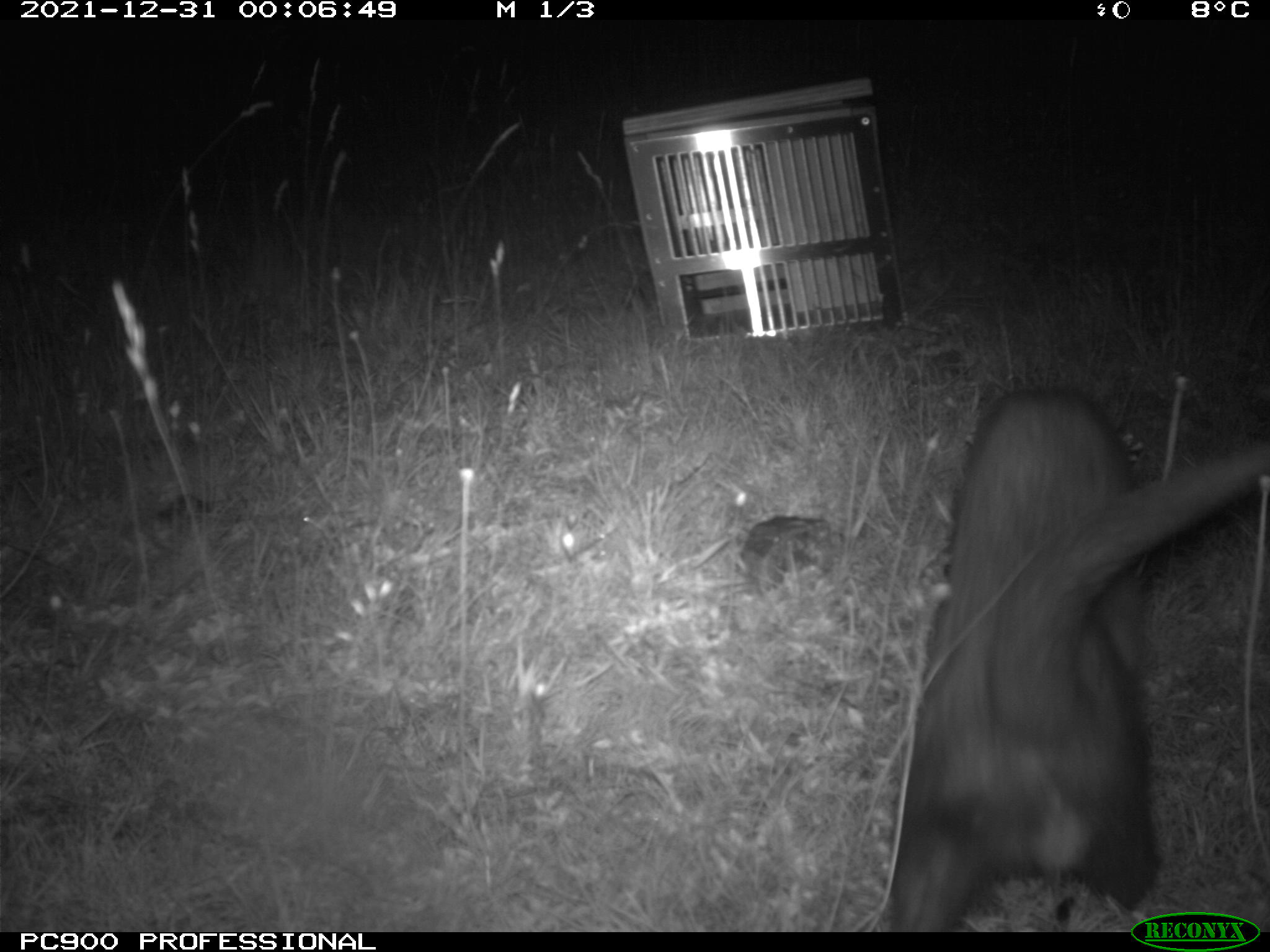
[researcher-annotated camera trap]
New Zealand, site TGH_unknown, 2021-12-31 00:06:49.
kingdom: Animalia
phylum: Chordata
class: Mammalia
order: Carnivora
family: Mustelidae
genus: Mustela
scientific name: Mustela furo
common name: ferret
Ferret (Mustela furo).